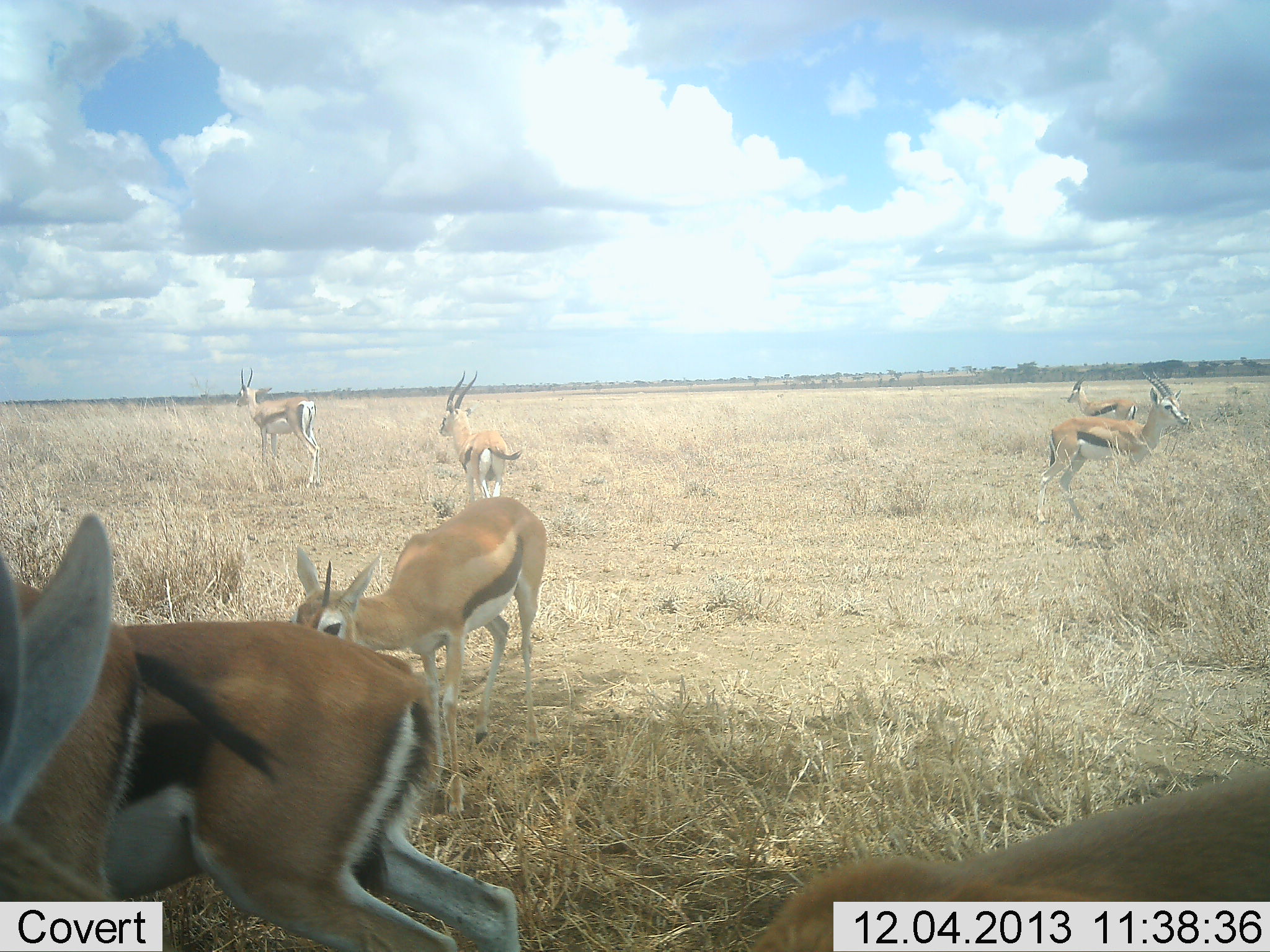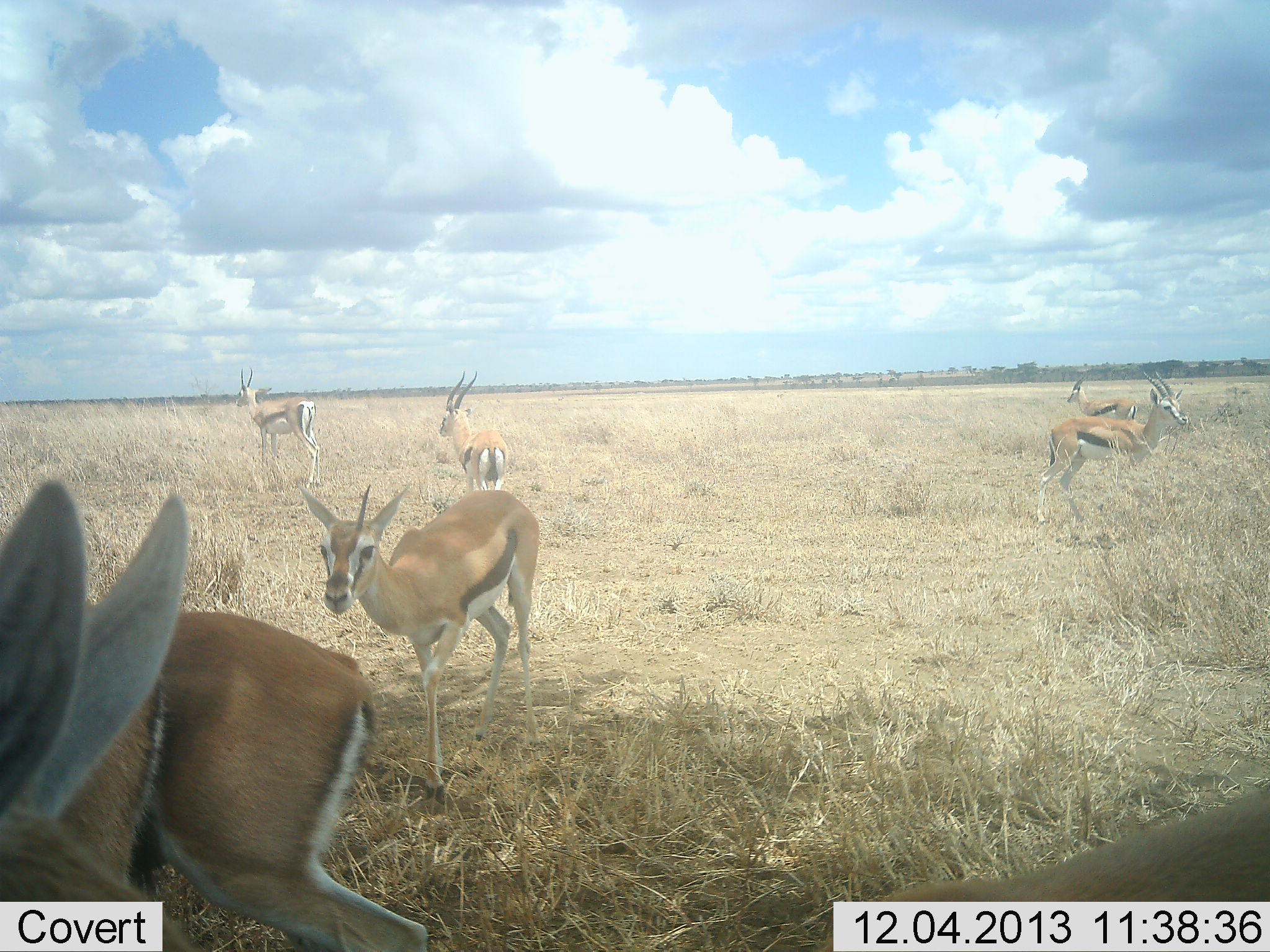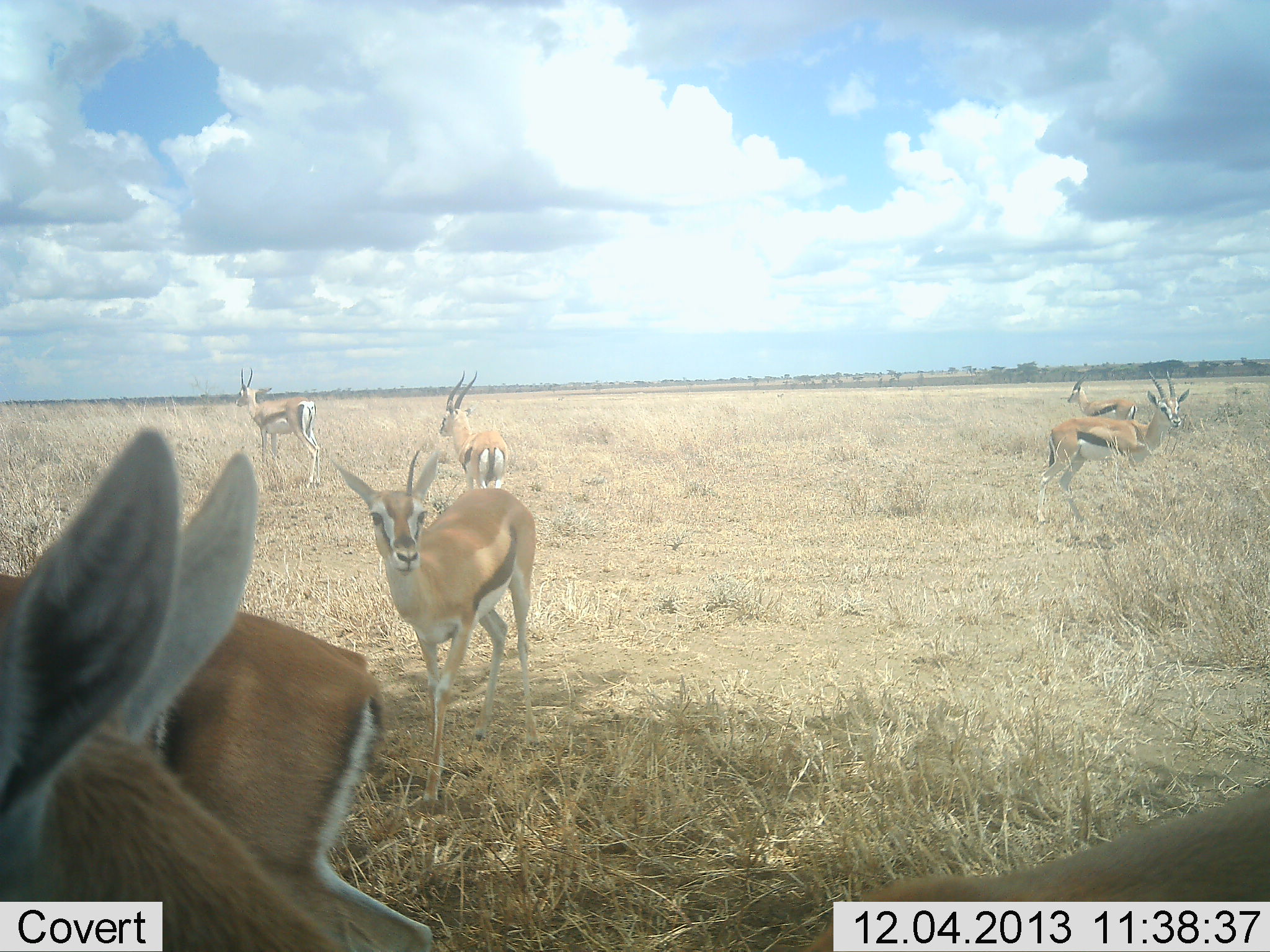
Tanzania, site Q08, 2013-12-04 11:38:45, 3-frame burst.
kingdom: Animalia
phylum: Chordata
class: Mammalia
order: Artiodactyla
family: Bovidae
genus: Eudorcas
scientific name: Eudorcas thomsonii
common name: thomson's gazelle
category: gazellethomsons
Gazellethomsons (thomson's gazelle) (Eudorcas thomsonii), count 7. Behavior (volunteer vote fractions): standing 90%, resting 0%, moving 40%, interacting 0%. Young present (vote fraction): 0%. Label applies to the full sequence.